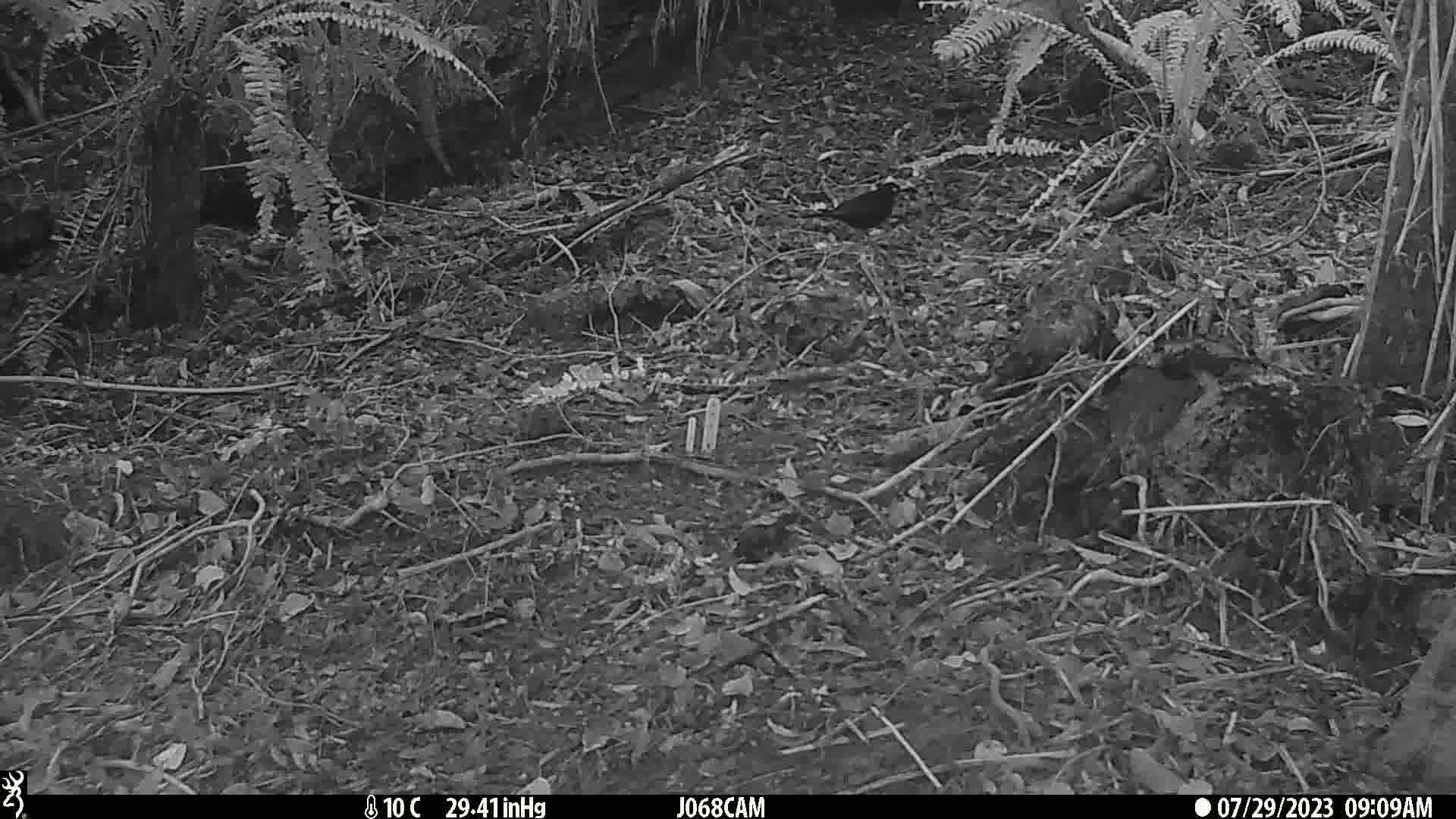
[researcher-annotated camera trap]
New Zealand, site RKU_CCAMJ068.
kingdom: Animalia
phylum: Chordata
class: Aves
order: Passeriformes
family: Turdidae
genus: Turdus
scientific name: Turdus merula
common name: eurasian blackbird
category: blackbird